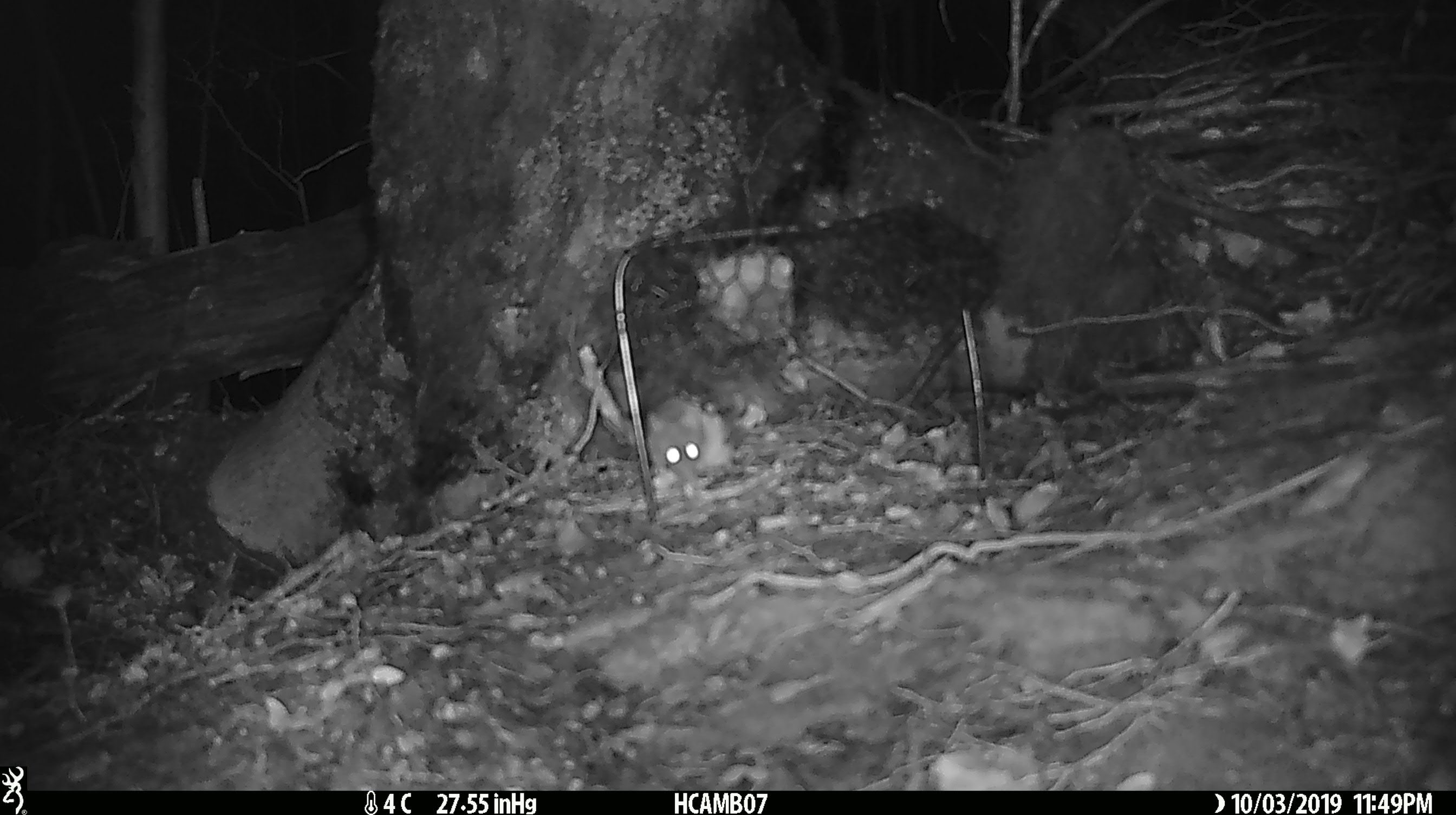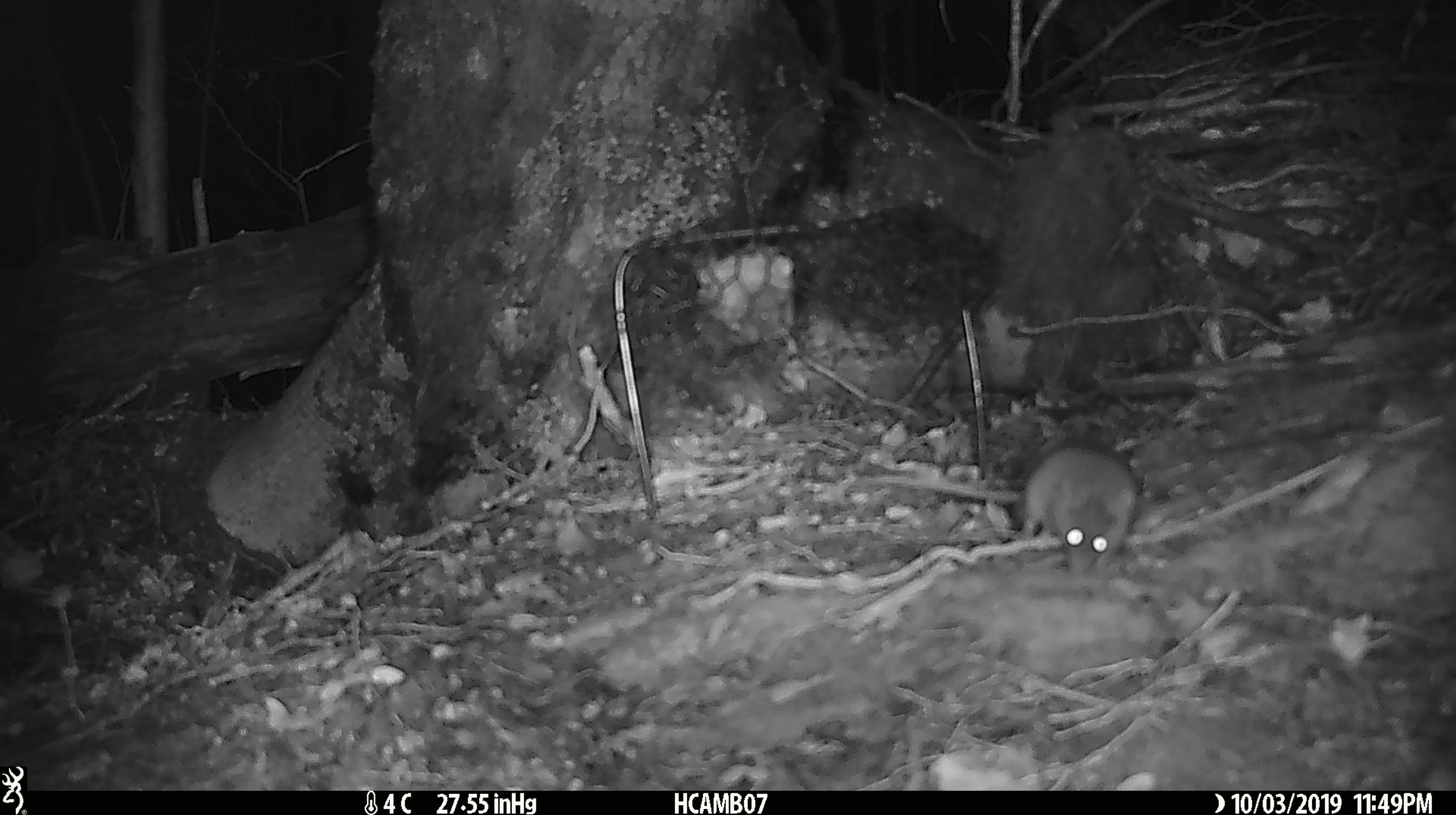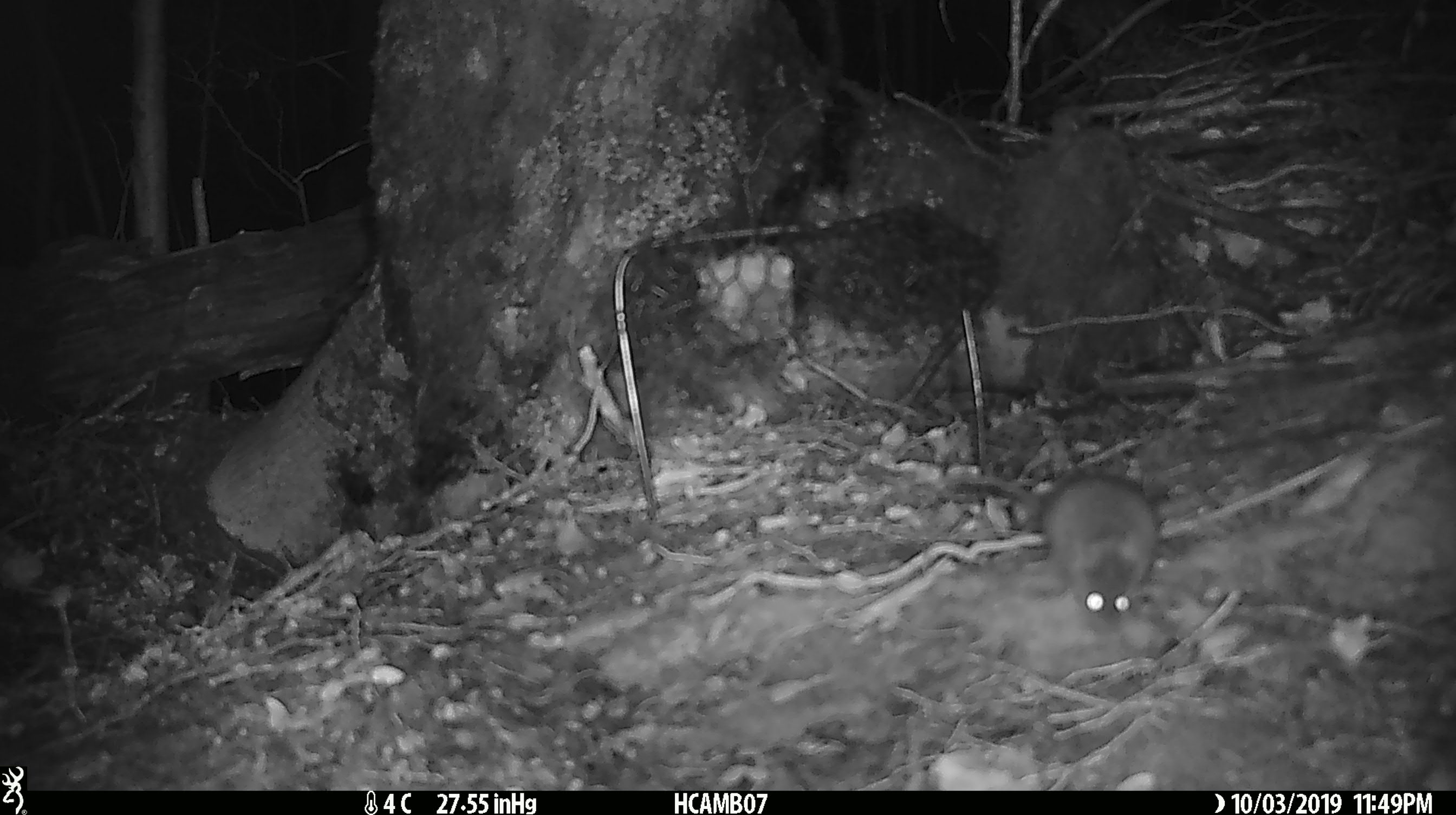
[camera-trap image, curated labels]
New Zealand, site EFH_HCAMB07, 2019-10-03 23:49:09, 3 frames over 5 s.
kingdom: Animalia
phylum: Chordata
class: Mammalia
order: Rodentia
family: Muridae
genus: Mus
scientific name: Mus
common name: mouse